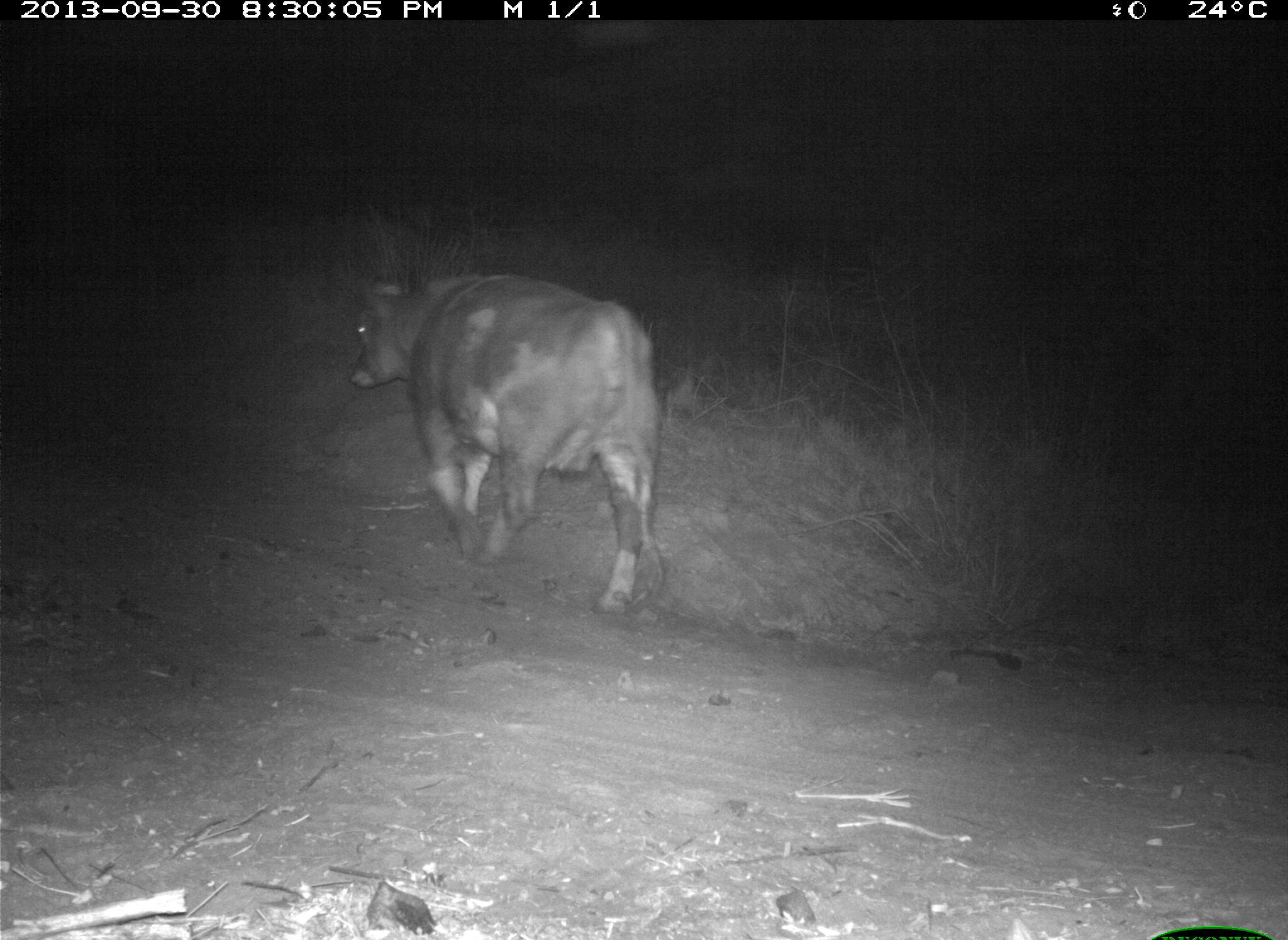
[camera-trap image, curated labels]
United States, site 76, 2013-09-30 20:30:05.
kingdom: Animalia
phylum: Chordata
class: Mammalia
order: Artiodactyla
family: Bovidae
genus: Bos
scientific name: Bos taurus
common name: cow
Cow (Bos taurus).